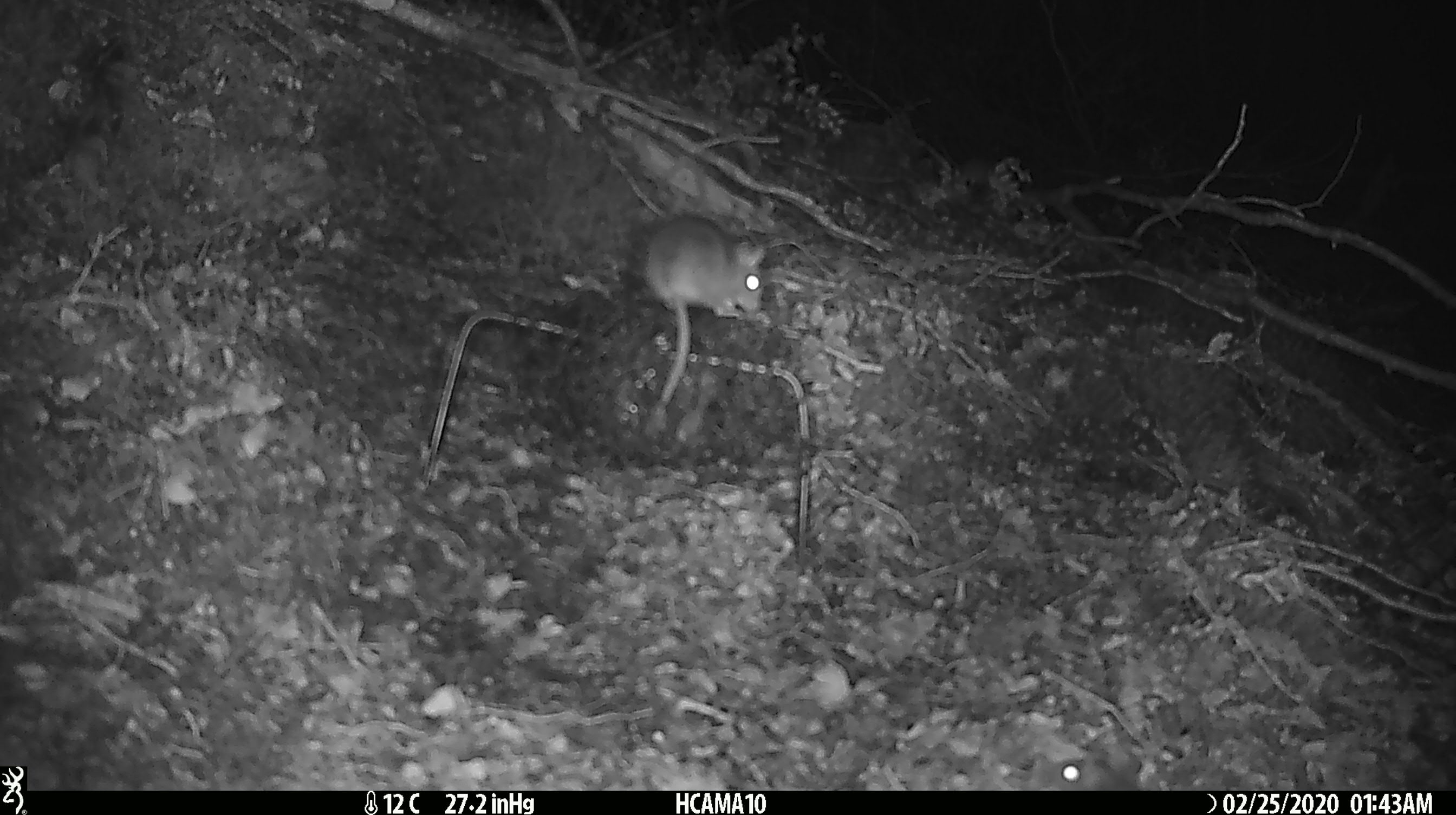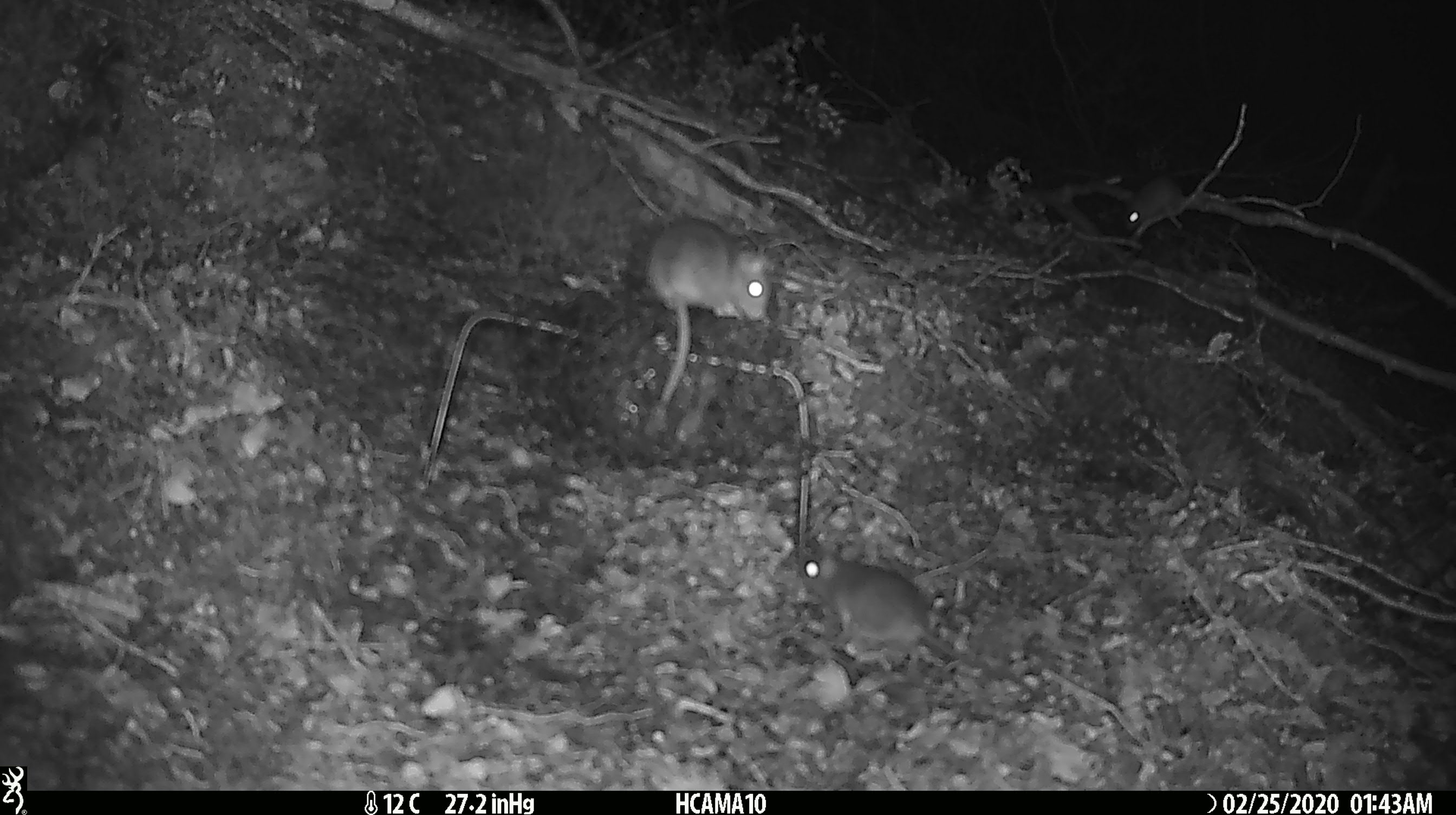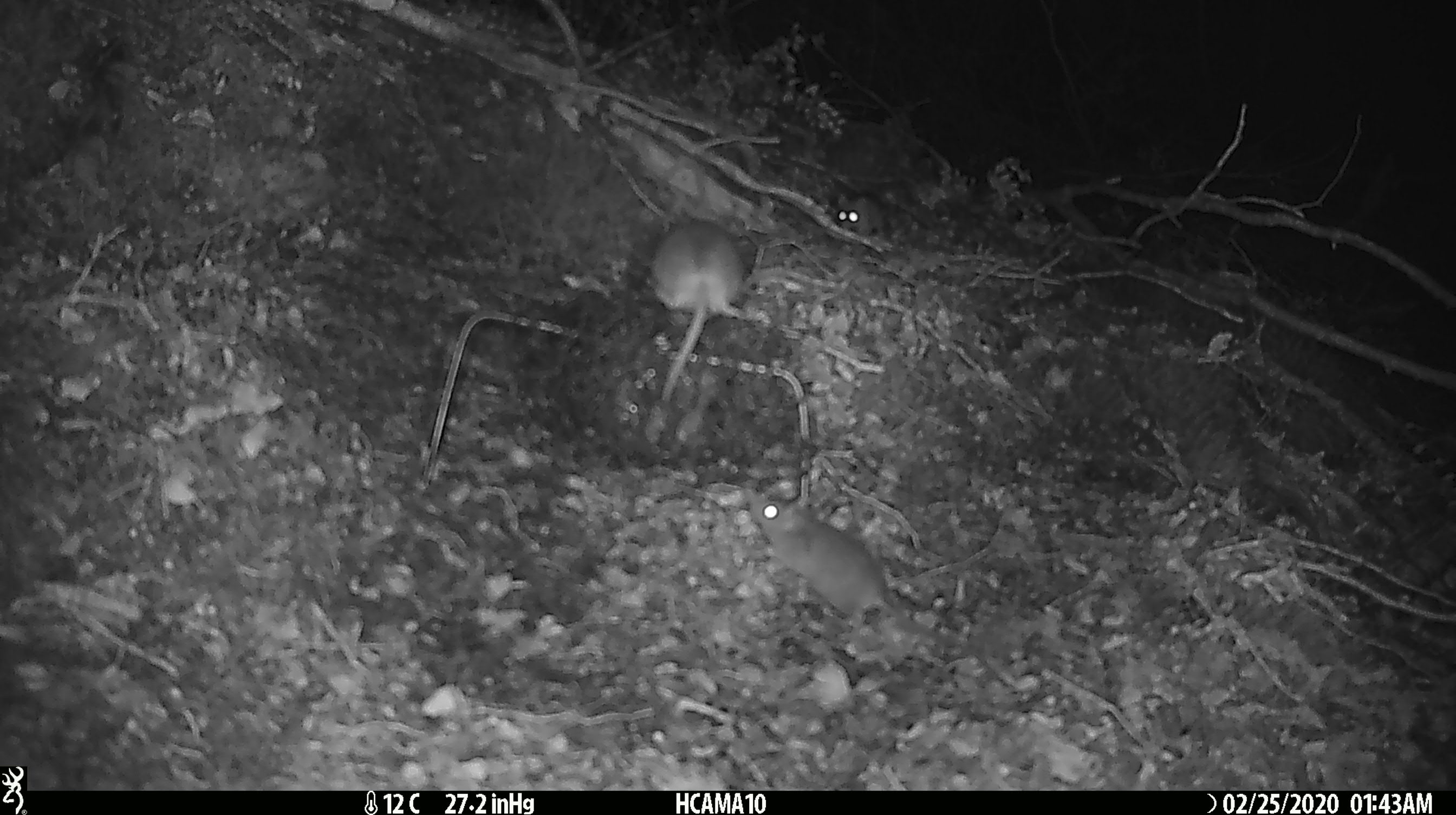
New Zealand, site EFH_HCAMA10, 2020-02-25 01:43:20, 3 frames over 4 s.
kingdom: Animalia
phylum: Chordata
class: Mammalia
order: Rodentia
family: Muridae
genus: Mus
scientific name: Mus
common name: mouse